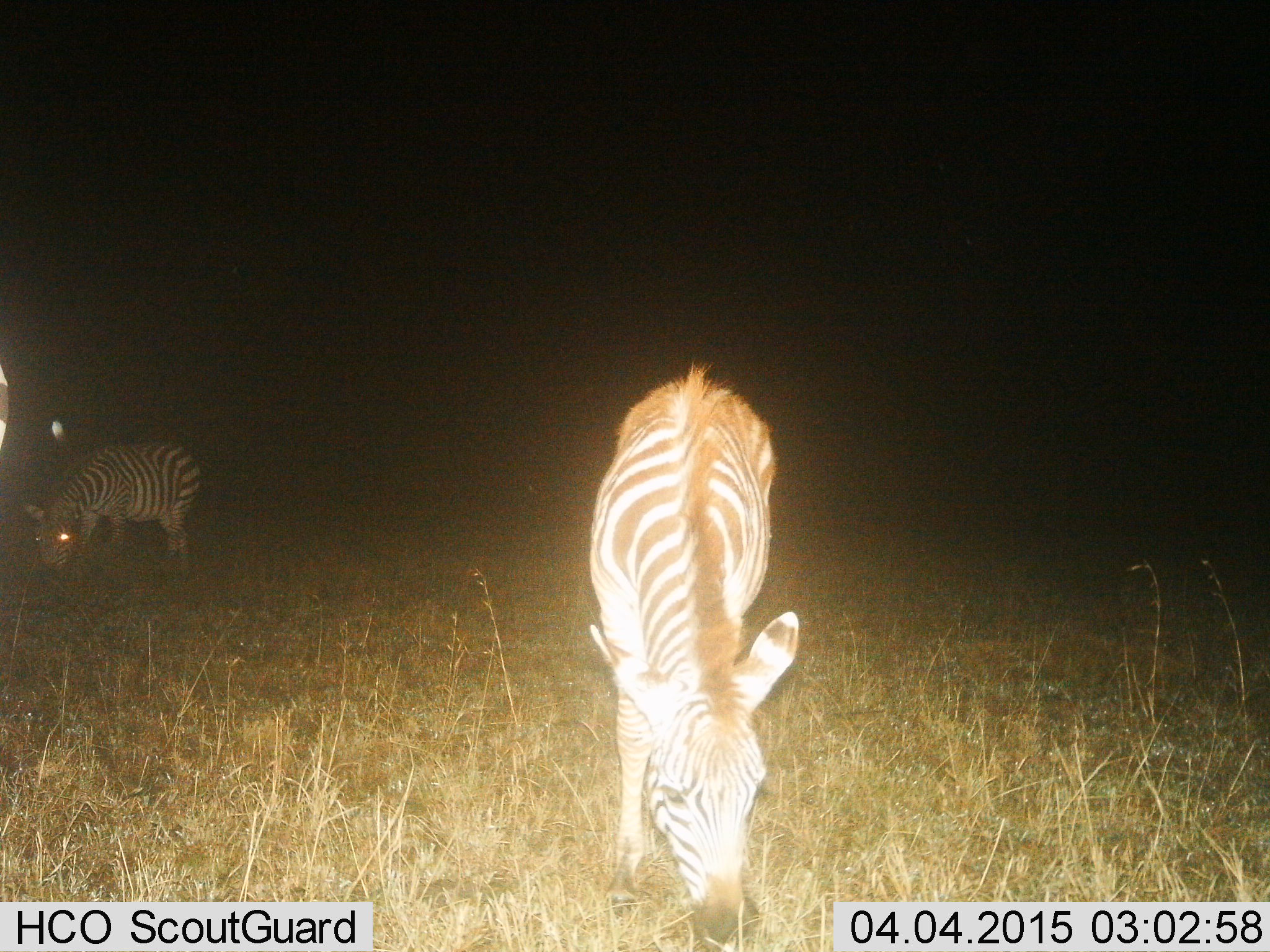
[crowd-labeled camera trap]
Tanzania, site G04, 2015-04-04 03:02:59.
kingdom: Animalia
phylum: Chordata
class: Mammalia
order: Perissodactyla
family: Equidae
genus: Equus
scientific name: Equus quagga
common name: plains zebra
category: zebra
Zebra (plains zebra) (Equus quagga), count 2. Behavior (volunteer vote fractions): standing 0%, resting 0%, moving 0%, interacting 0%. Young present (vote fraction): 0%. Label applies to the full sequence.